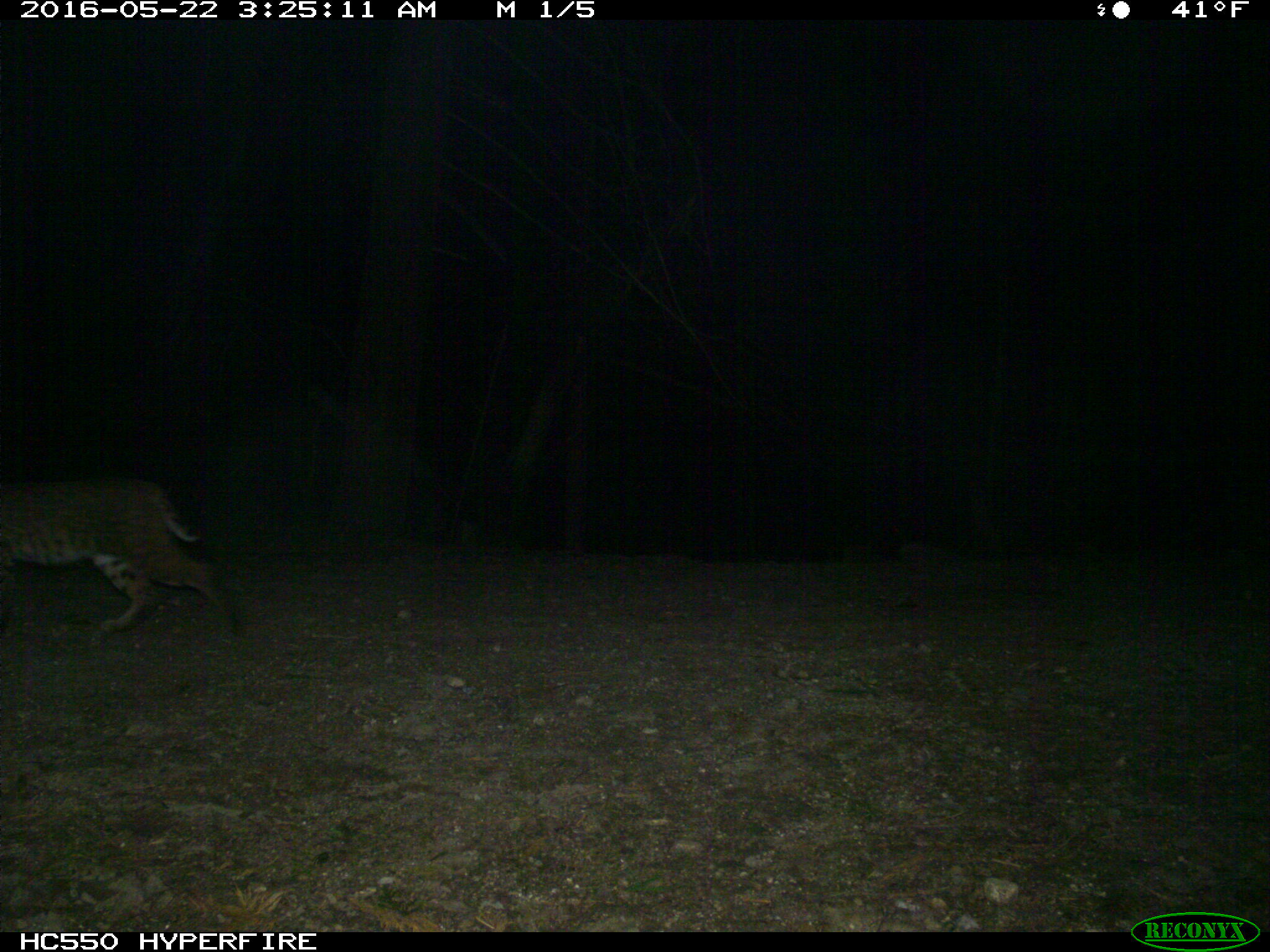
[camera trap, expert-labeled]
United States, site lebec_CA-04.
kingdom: Animalia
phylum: Chordata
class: Mammalia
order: Carnivora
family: Felidae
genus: Lynx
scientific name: Lynx rufus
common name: bobcat